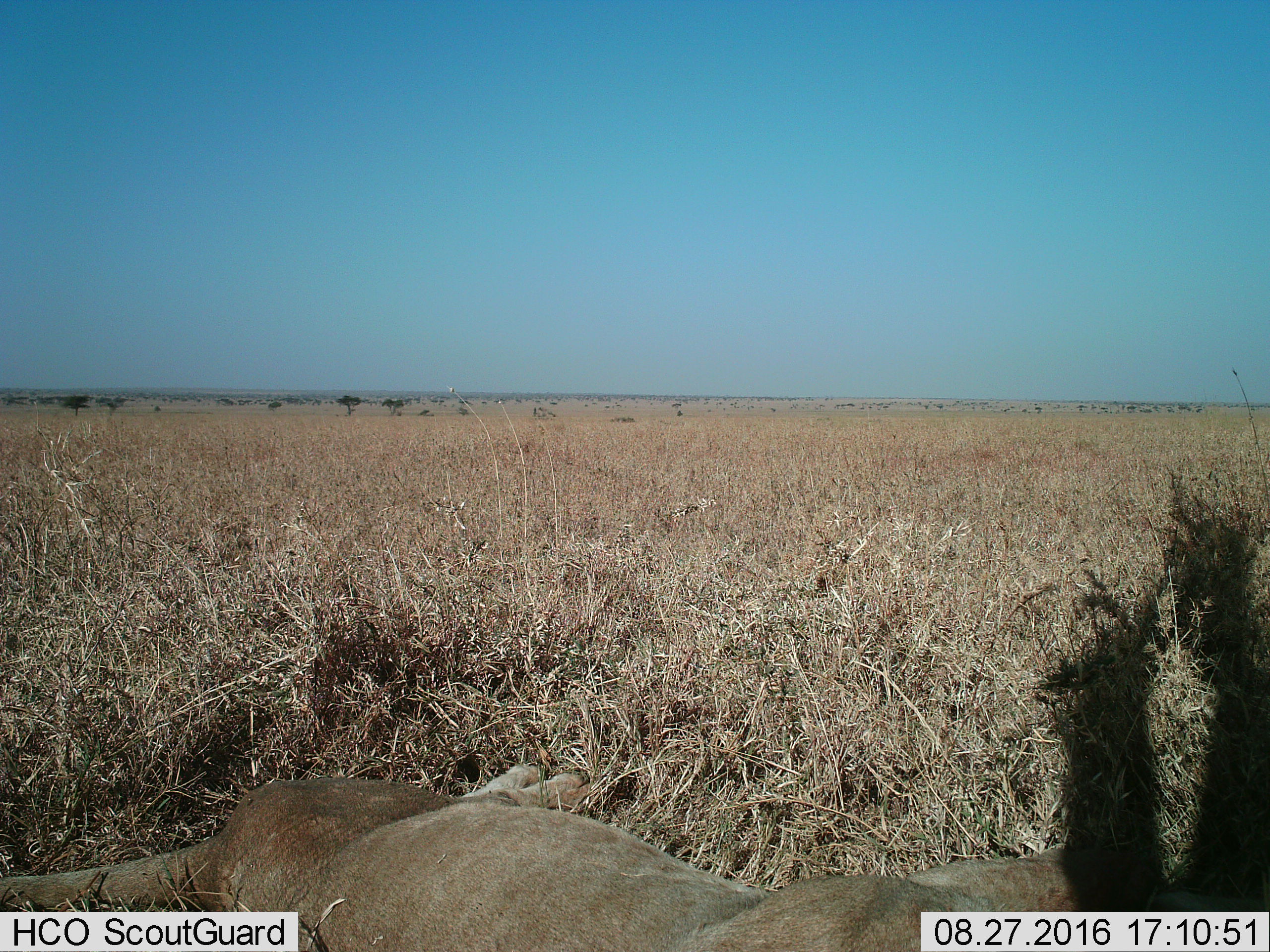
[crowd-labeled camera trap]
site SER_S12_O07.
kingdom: Animalia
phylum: Chordata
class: Mammalia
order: Carnivora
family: Felidae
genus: Panthera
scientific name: Panthera leo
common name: lion female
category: lionfemale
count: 1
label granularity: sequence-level